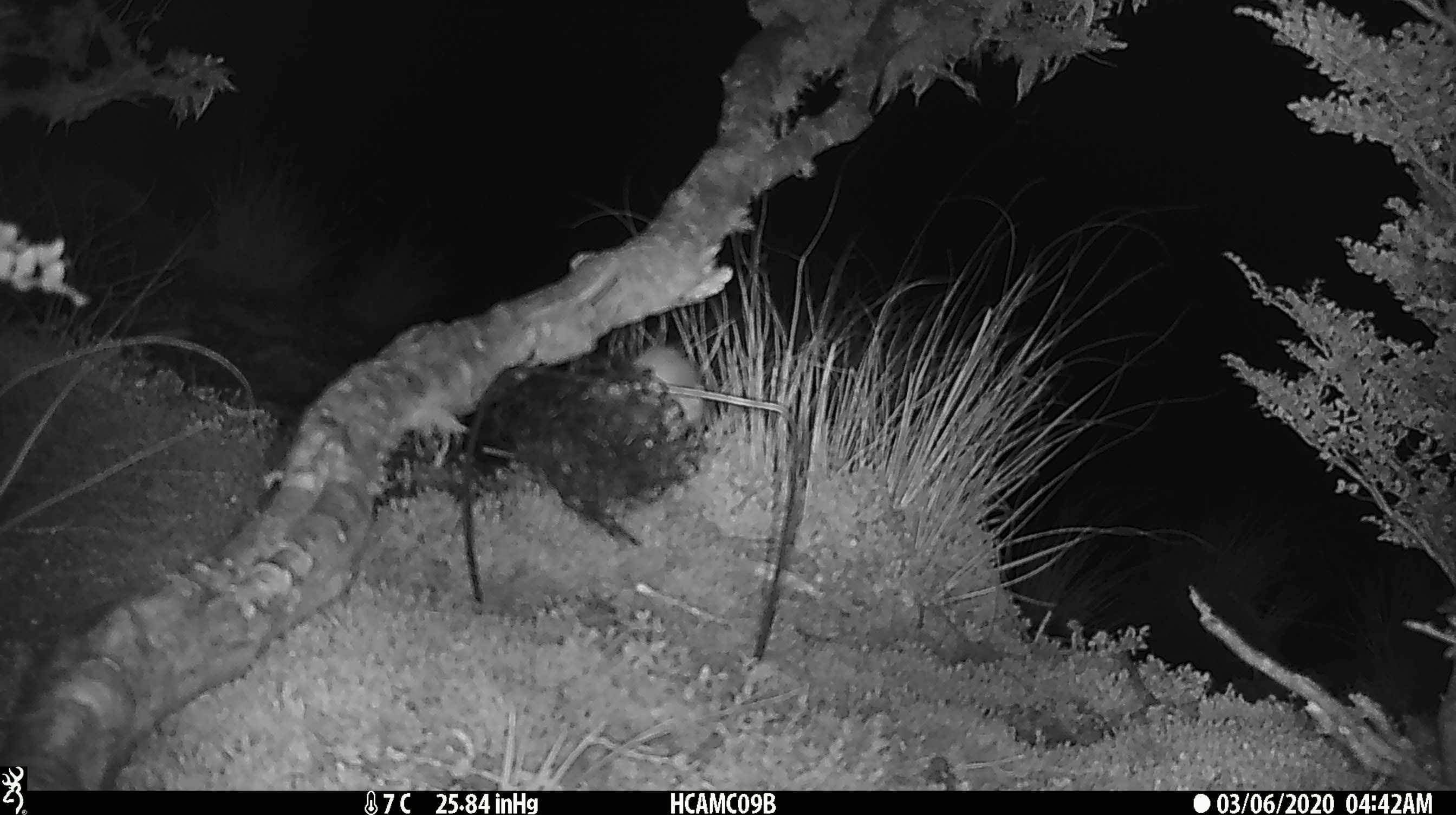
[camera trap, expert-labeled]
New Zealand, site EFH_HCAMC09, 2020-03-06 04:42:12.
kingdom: Animalia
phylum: Chordata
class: Mammalia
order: Rodentia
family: Muridae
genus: Mus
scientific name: Mus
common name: mouse